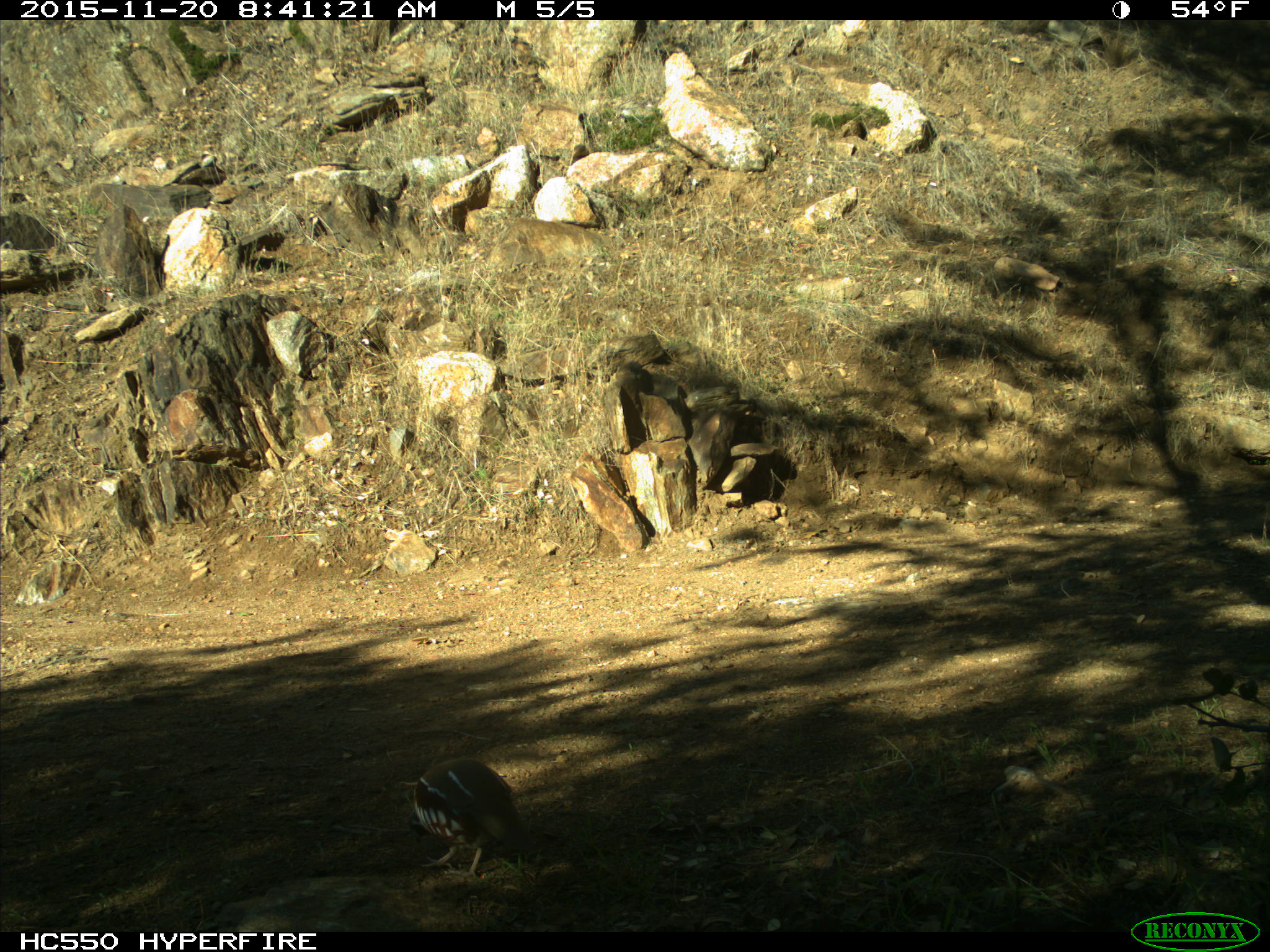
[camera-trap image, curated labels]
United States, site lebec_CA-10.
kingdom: Animalia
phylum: Chordata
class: Aves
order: Galliformes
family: Odontophoridae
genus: Callipepla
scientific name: Callipepla californica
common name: california quail